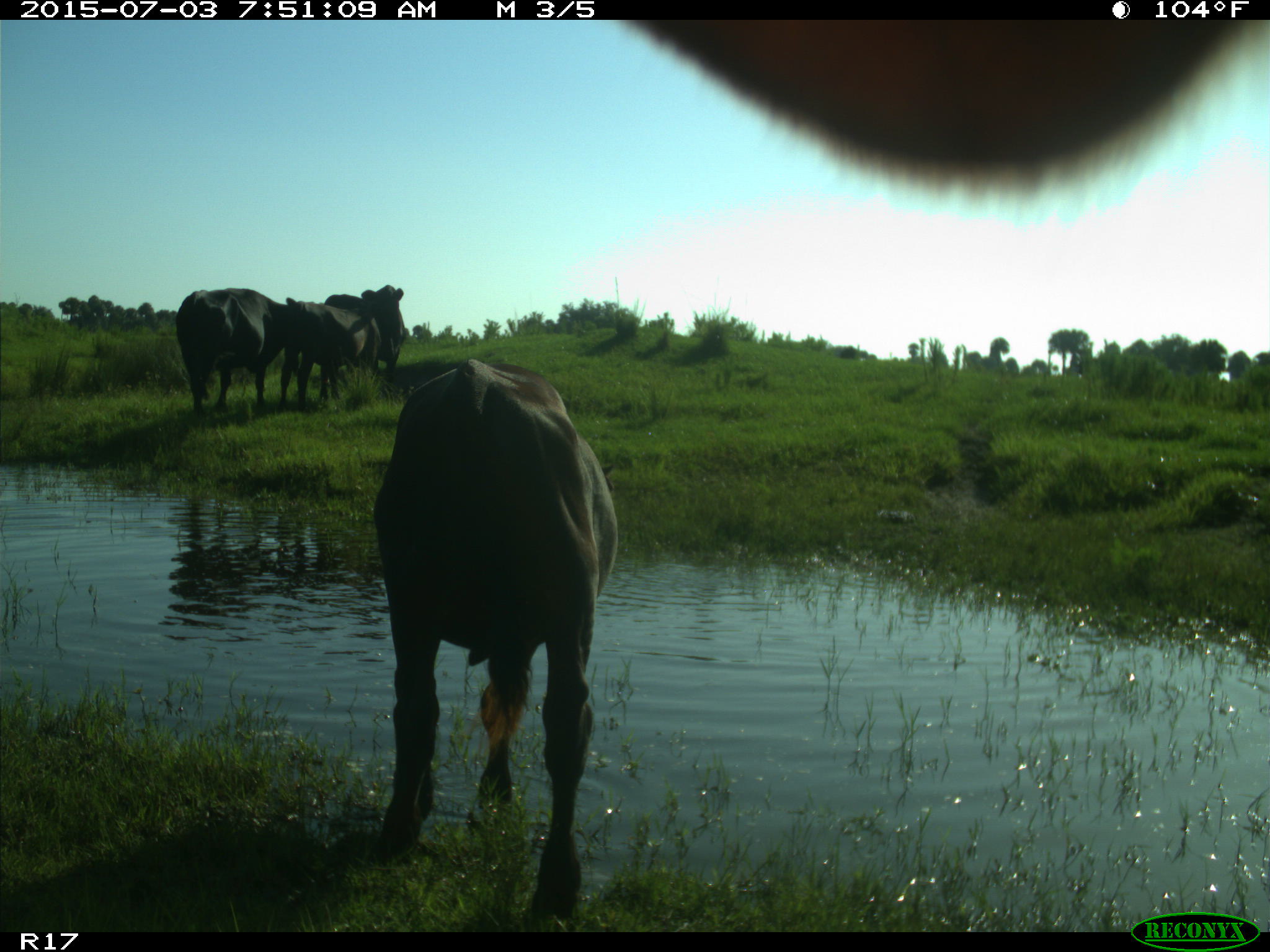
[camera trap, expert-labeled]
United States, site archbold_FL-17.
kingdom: Animalia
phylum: Chordata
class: Mammalia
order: Artiodactyla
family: Bovidae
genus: Bos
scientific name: Bos taurus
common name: domestic cow